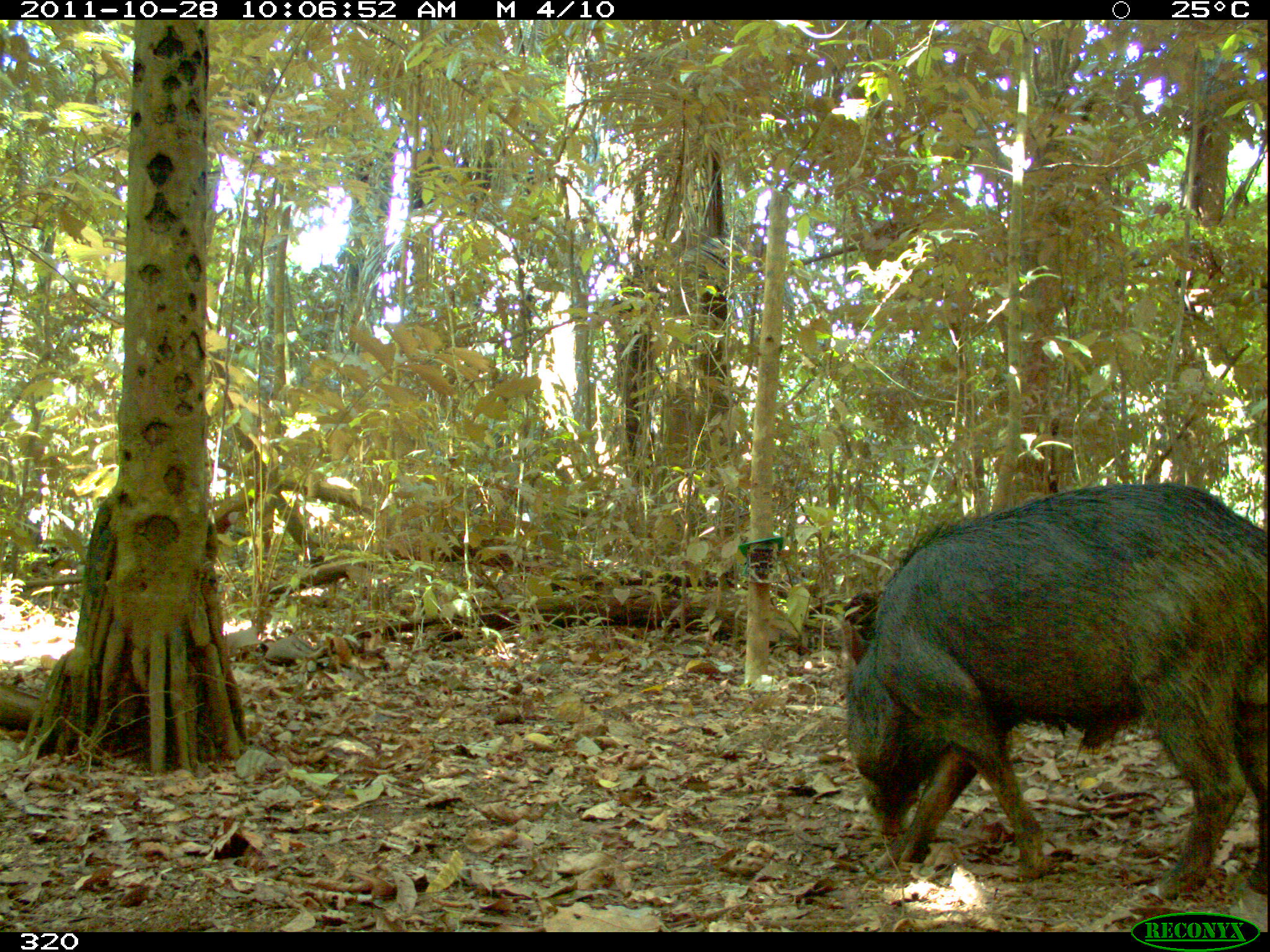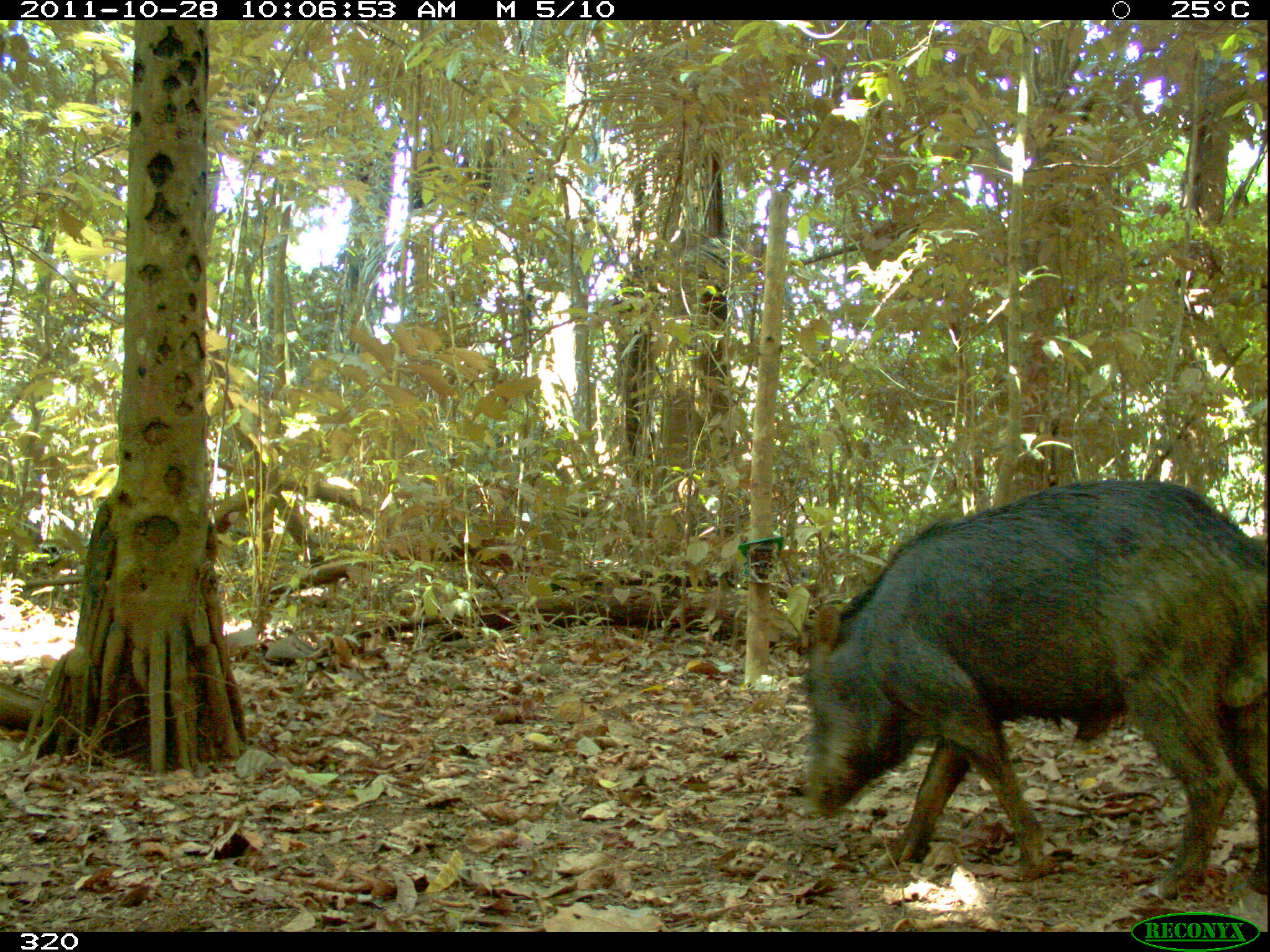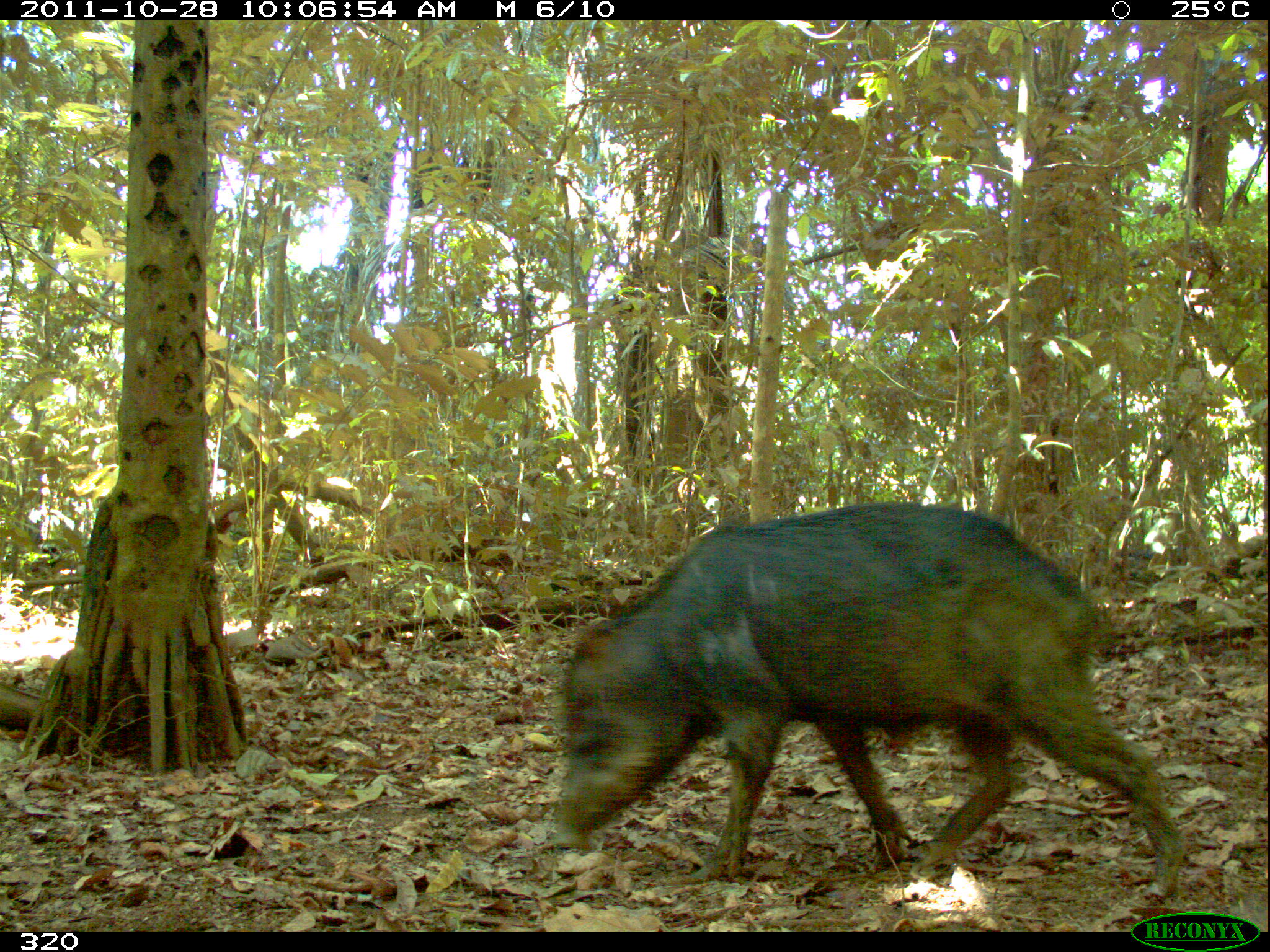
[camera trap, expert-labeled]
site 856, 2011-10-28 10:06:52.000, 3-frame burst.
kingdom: Animalia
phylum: Chordata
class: Mammalia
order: Artiodactyla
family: Tayassuidae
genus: Tayassu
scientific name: Tayassu pecari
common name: white-lipped peccary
Tayassu pecari (white-lipped peccary).